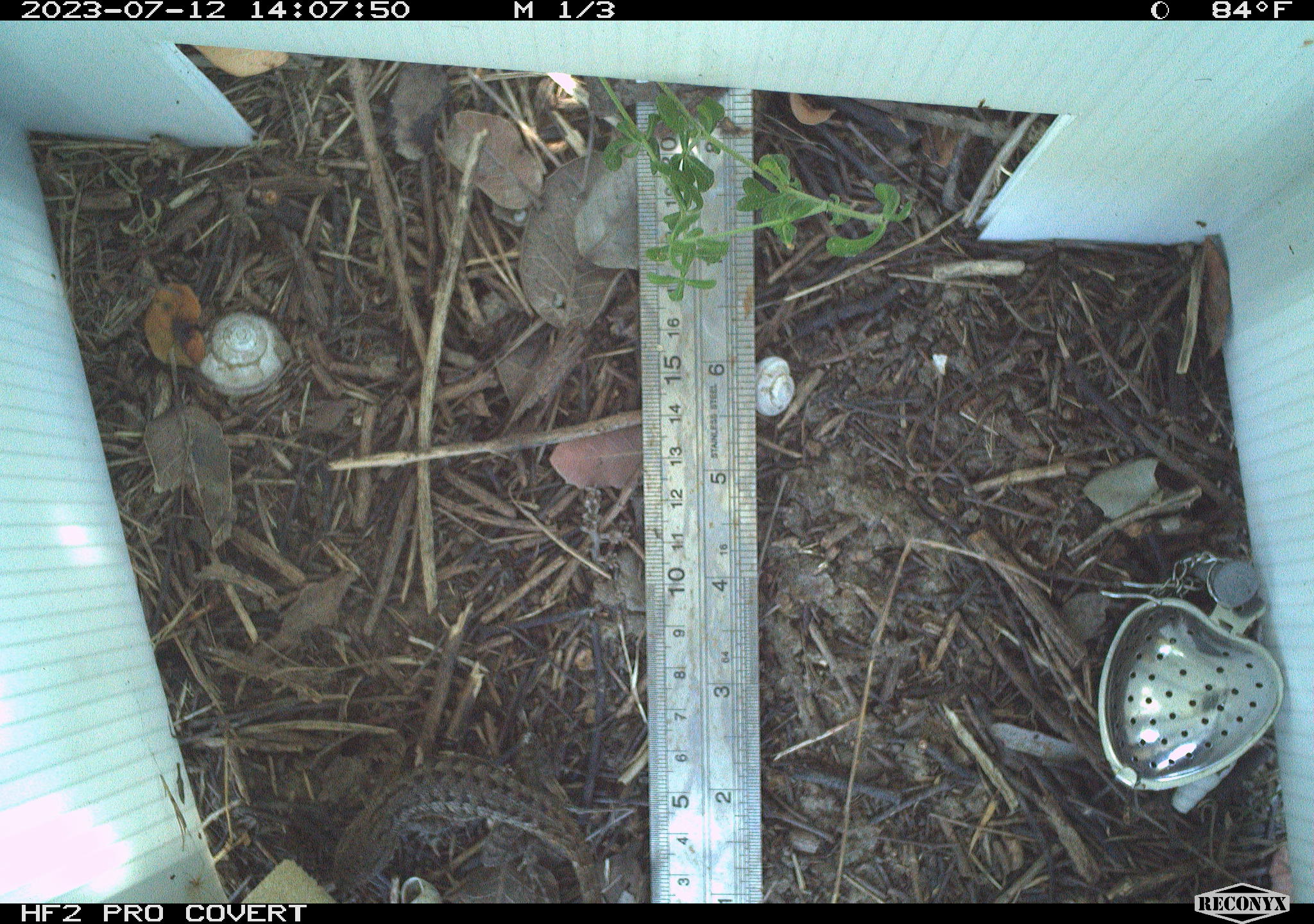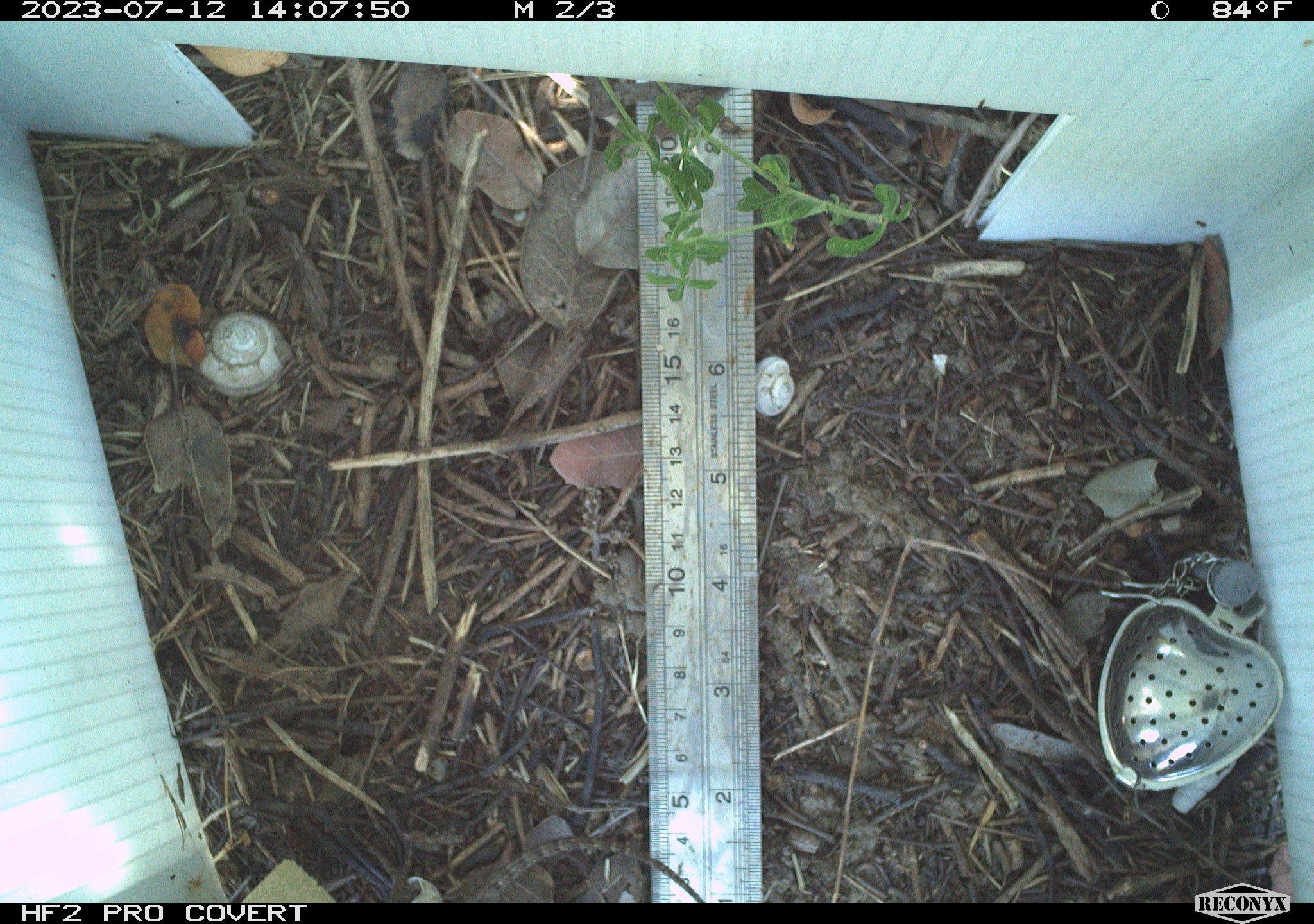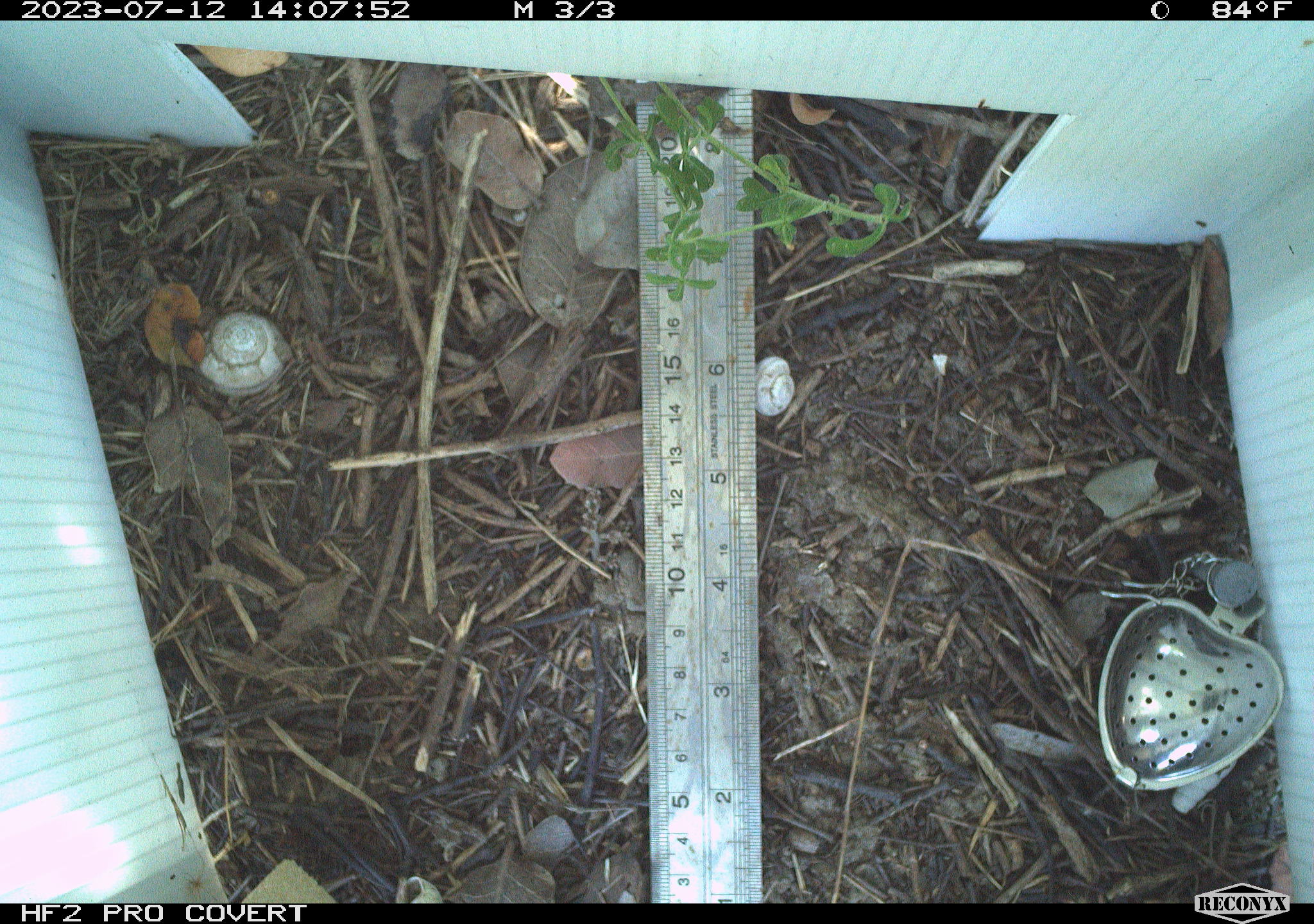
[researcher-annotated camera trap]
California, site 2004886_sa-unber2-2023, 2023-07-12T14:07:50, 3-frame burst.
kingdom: Animalia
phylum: Chordata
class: Reptilia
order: Squamata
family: Phrynosomatidae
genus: Sceloporus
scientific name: Sceloporus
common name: spiny lizards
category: sceloporus species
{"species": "sceloporus species (spiny lizards) (Sceloporus)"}